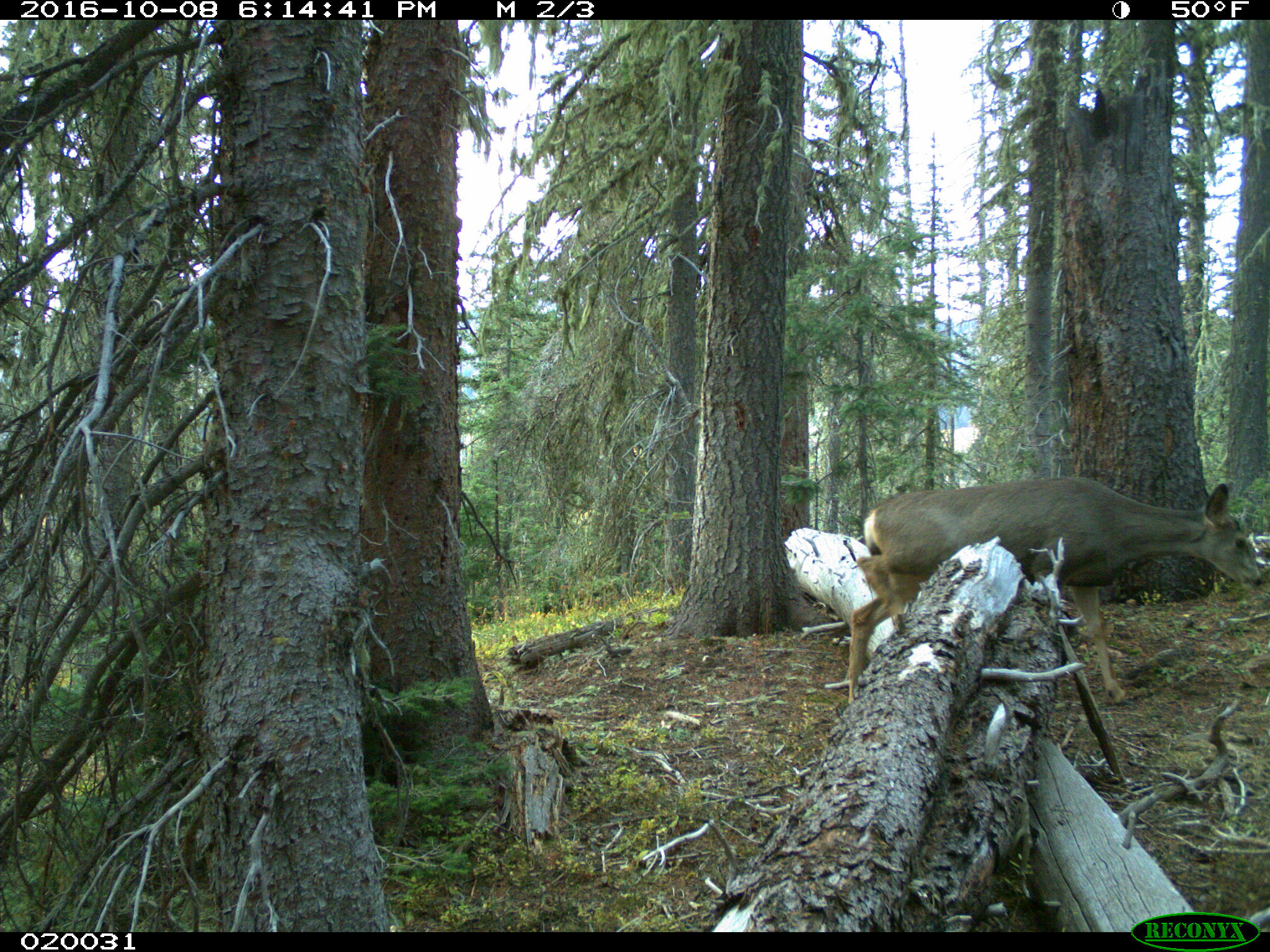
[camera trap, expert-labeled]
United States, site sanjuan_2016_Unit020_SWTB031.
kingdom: Animalia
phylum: Chordata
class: Mammalia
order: Artiodactyla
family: Cervidae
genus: Odocoileus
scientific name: Odocoileus hemionus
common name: mule deer